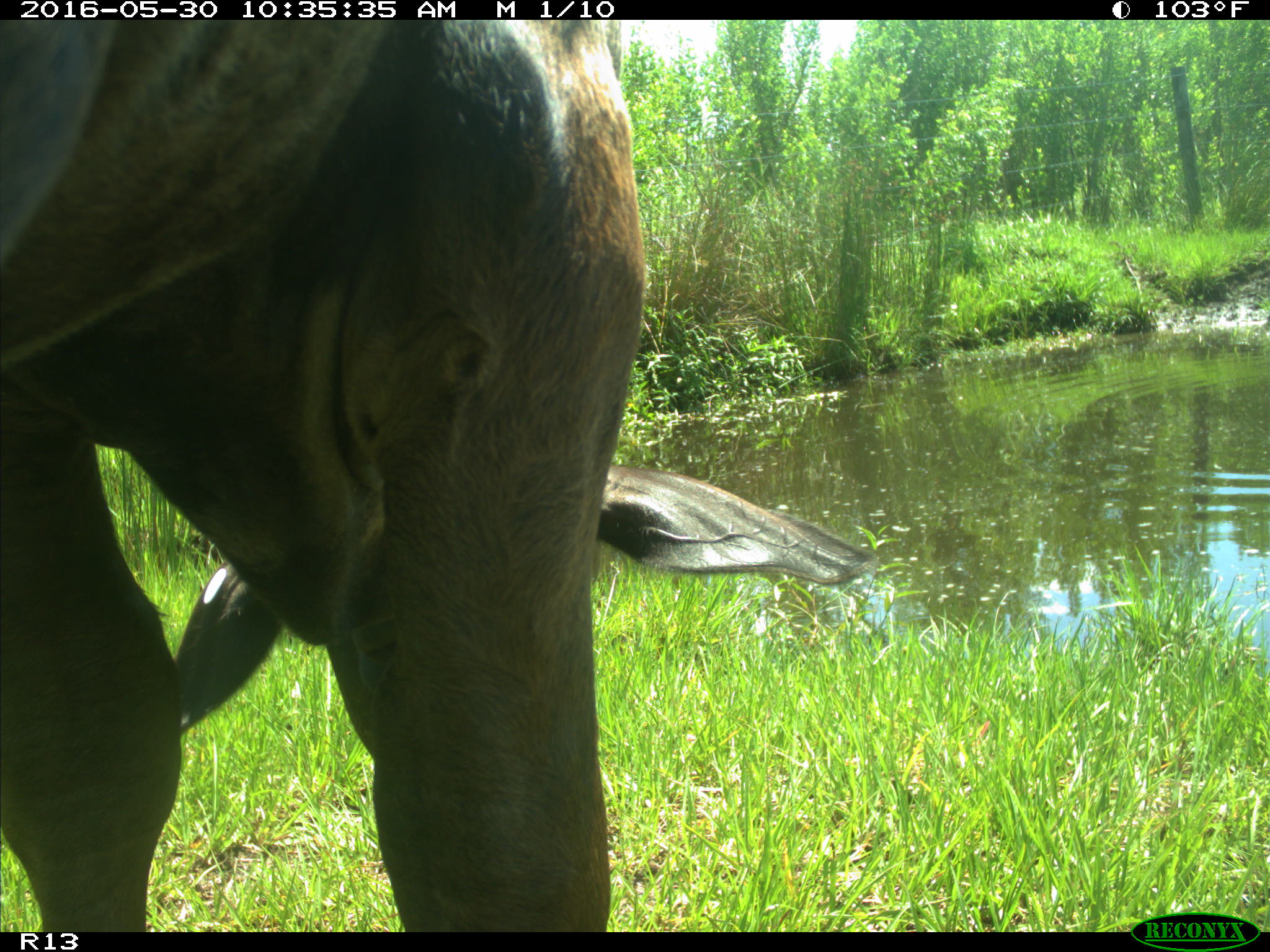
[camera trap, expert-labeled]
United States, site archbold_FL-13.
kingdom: Animalia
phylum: Chordata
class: Mammalia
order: Artiodactyla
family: Bovidae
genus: Bos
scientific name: Bos taurus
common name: domestic cow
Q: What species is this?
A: Bos taurus (domestic cow).